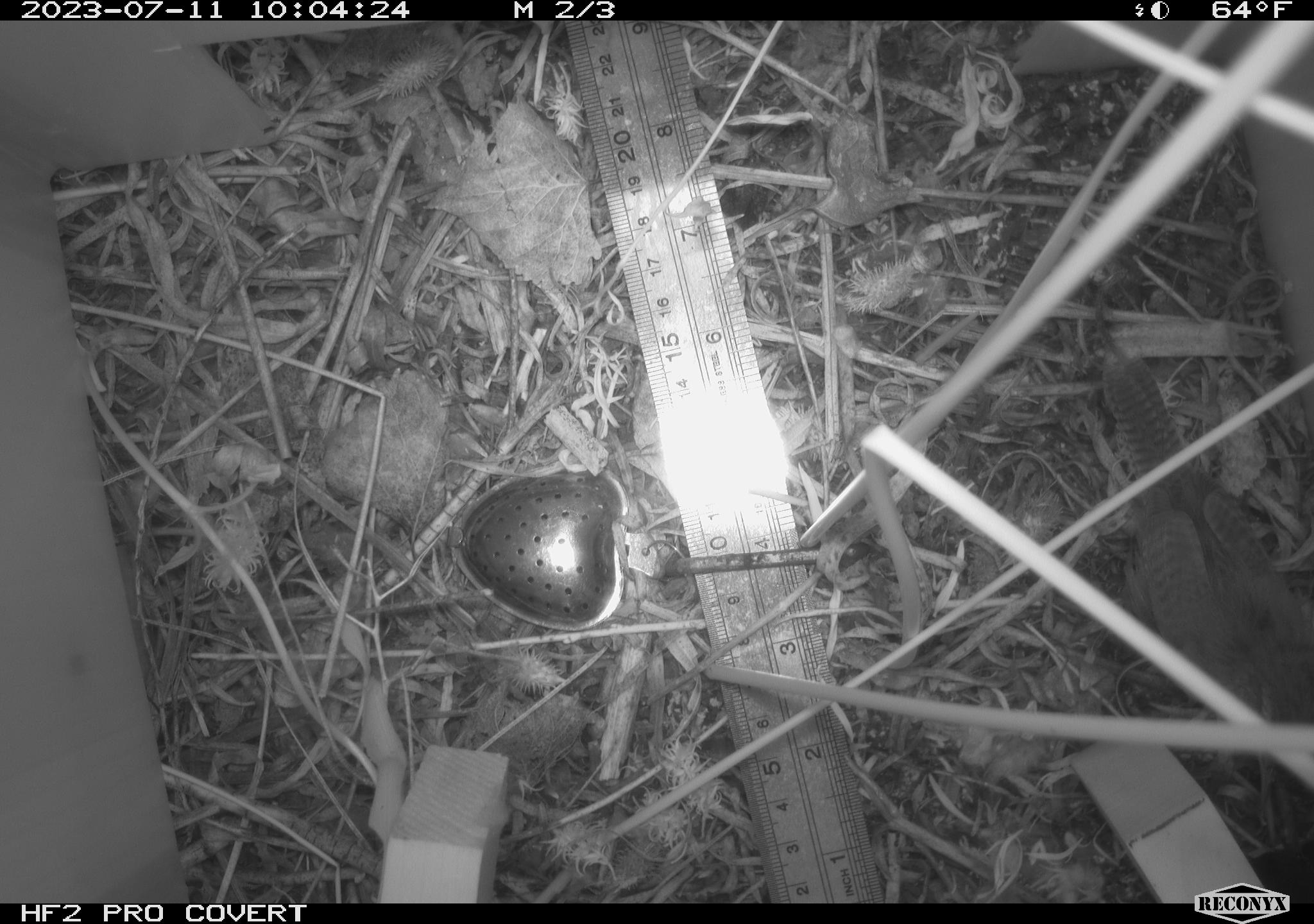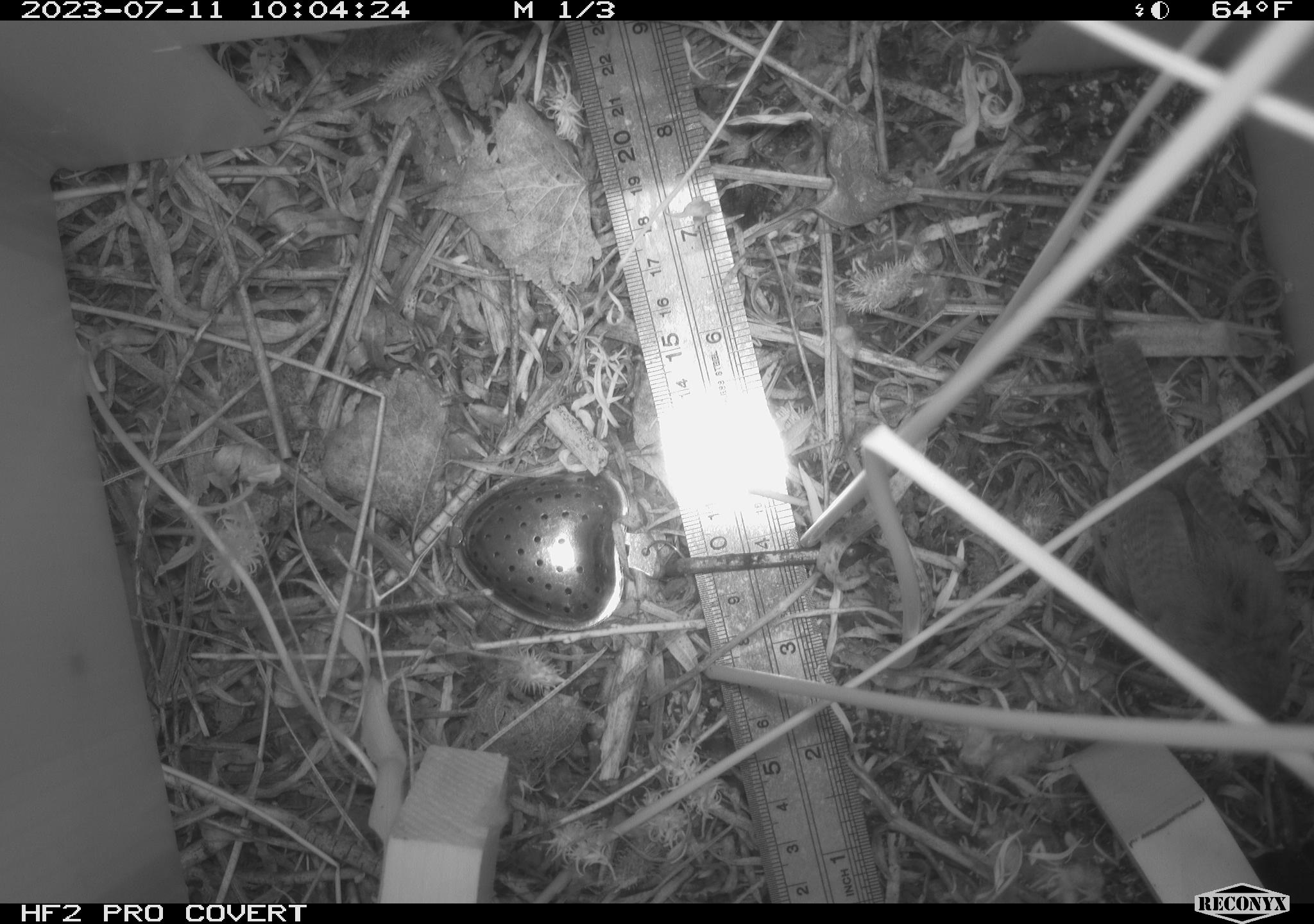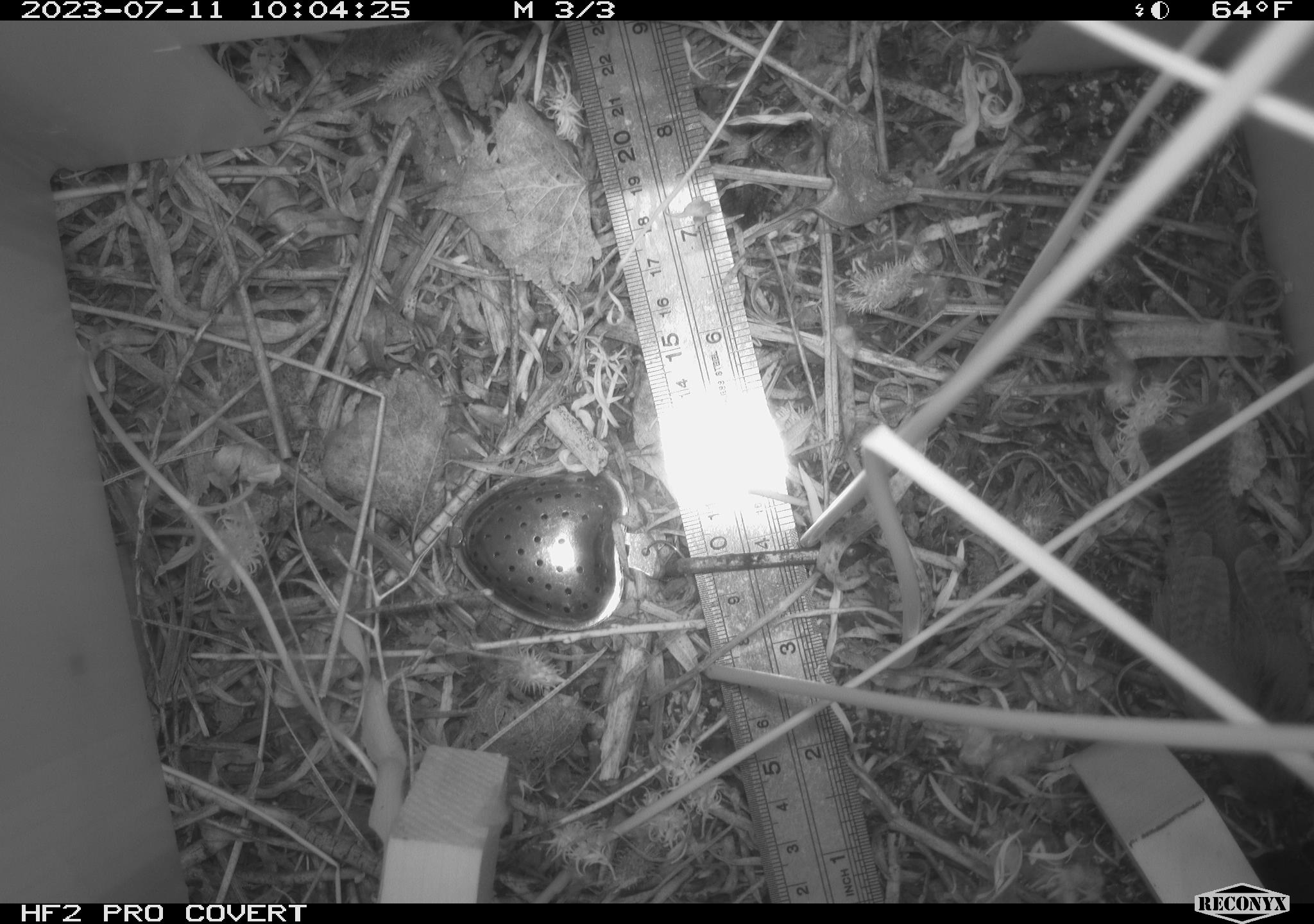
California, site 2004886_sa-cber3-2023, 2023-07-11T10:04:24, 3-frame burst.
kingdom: Animalia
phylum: Chordata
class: Aves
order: Passeriformes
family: Troglodytidae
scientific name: Troglodytidae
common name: wren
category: troglodytidae family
Troglodytidae family (wren) (Troglodytidae).